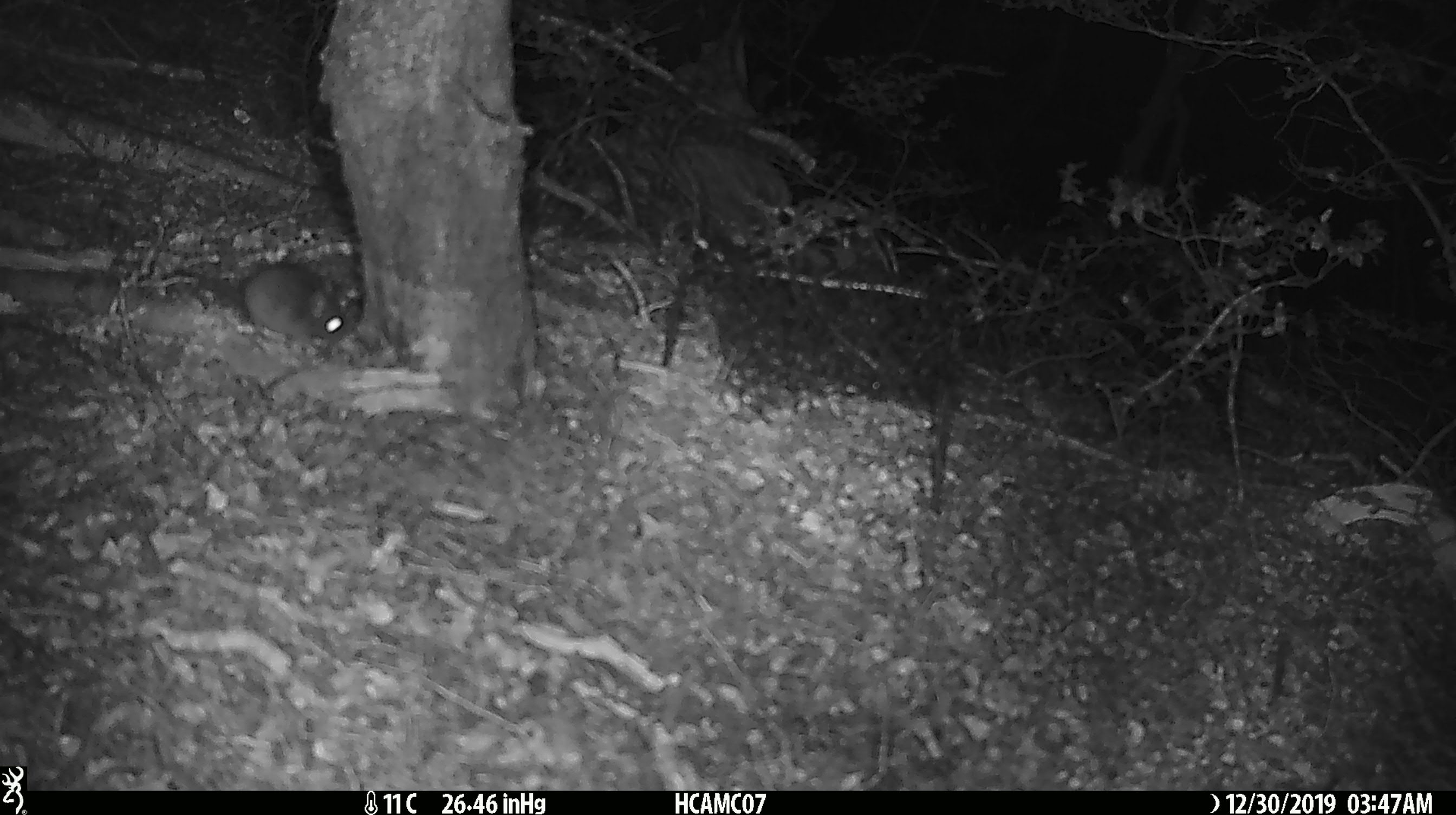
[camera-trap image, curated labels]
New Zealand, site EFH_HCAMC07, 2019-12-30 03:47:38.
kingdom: Animalia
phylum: Chordata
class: Mammalia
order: Rodentia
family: Muridae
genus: Mus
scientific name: Mus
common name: mouse